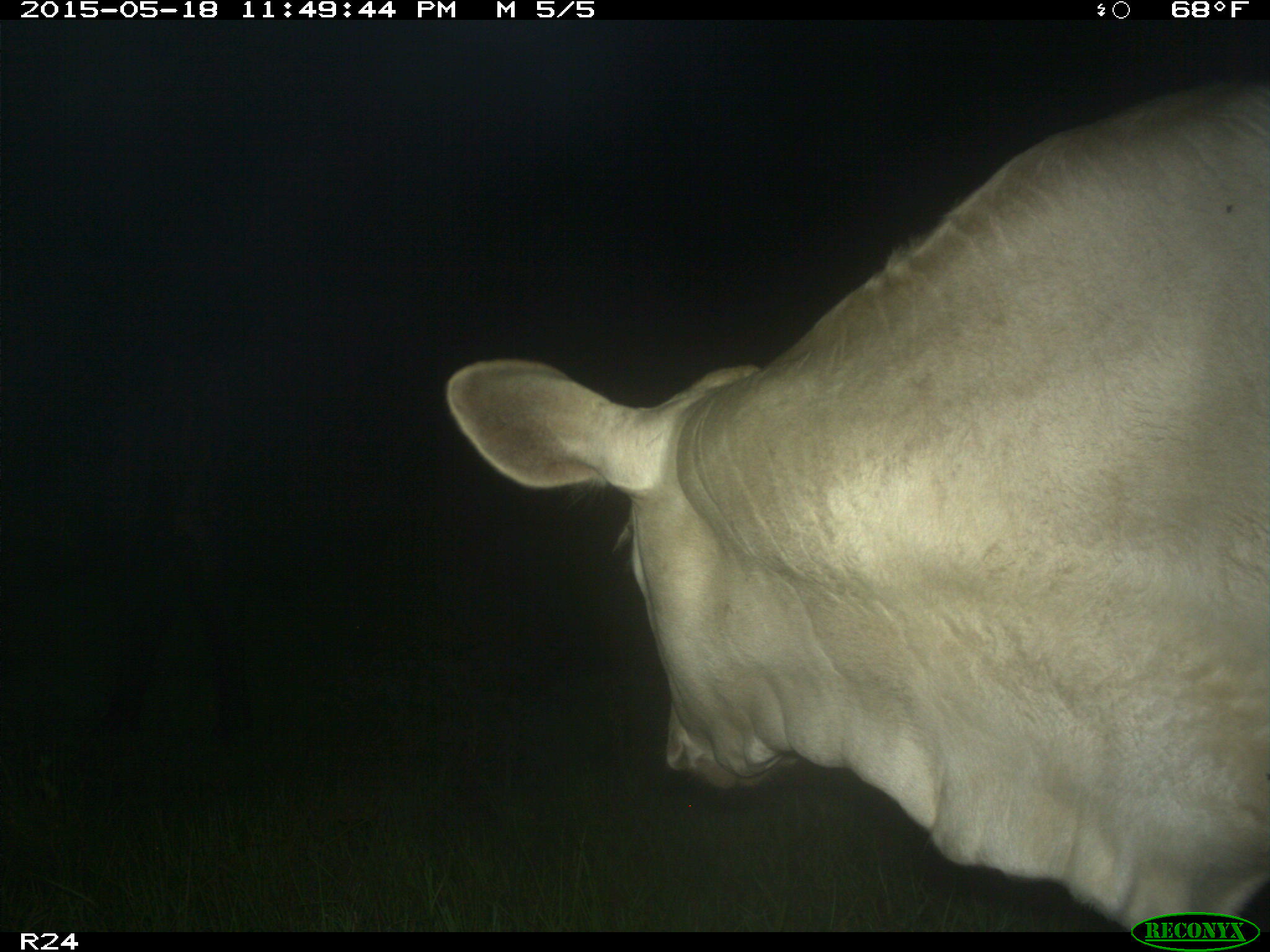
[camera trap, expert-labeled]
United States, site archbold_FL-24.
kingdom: Animalia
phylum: Chordata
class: Mammalia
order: Artiodactyla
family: Bovidae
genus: Bos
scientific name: Bos taurus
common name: domestic cow